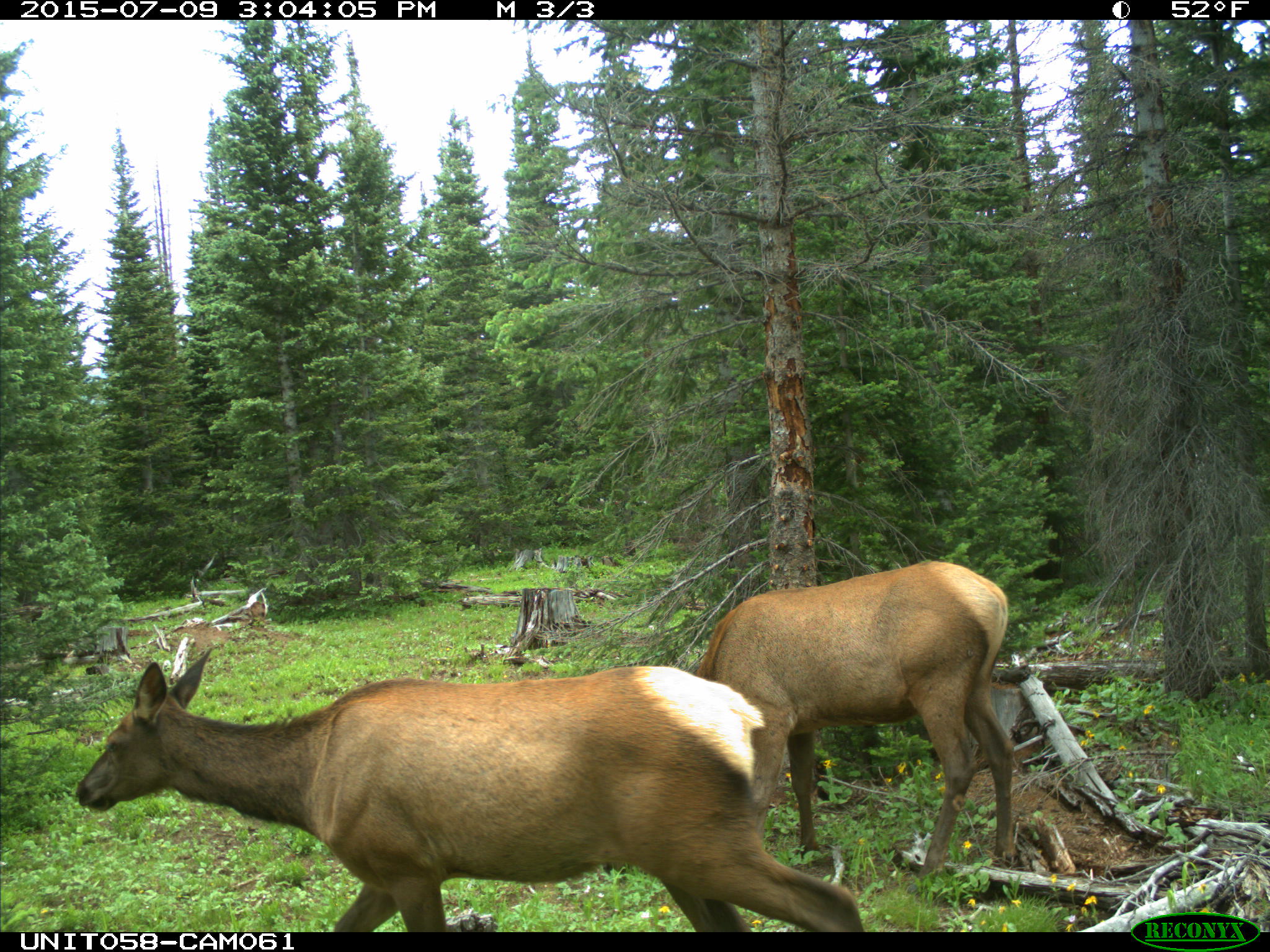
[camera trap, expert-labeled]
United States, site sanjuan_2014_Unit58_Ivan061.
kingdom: Animalia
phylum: Chordata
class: Mammalia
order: Artiodactyla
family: Cervidae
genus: Cervus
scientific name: Cervus elaphus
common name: red deer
Cervus elaphus (red deer).